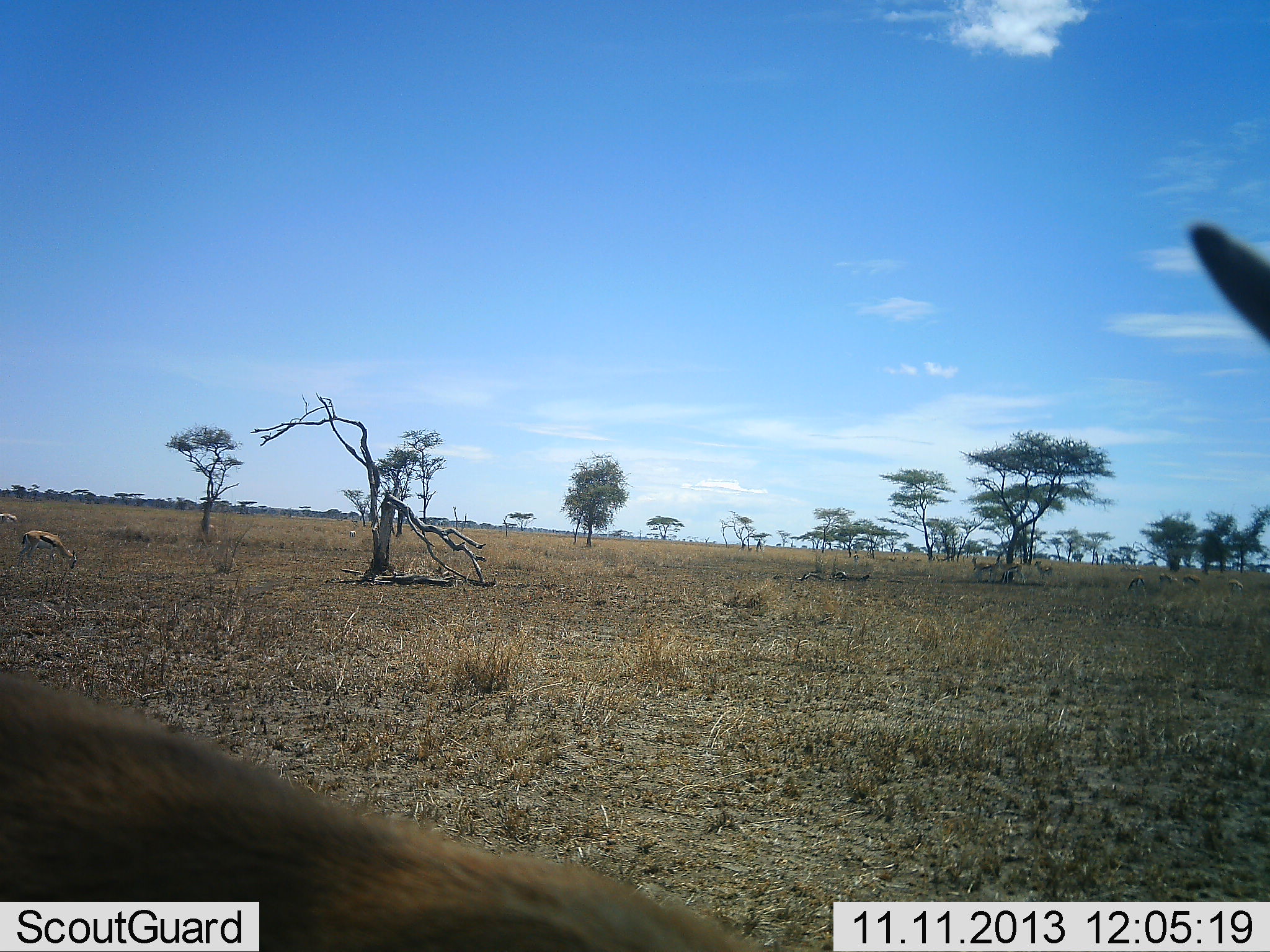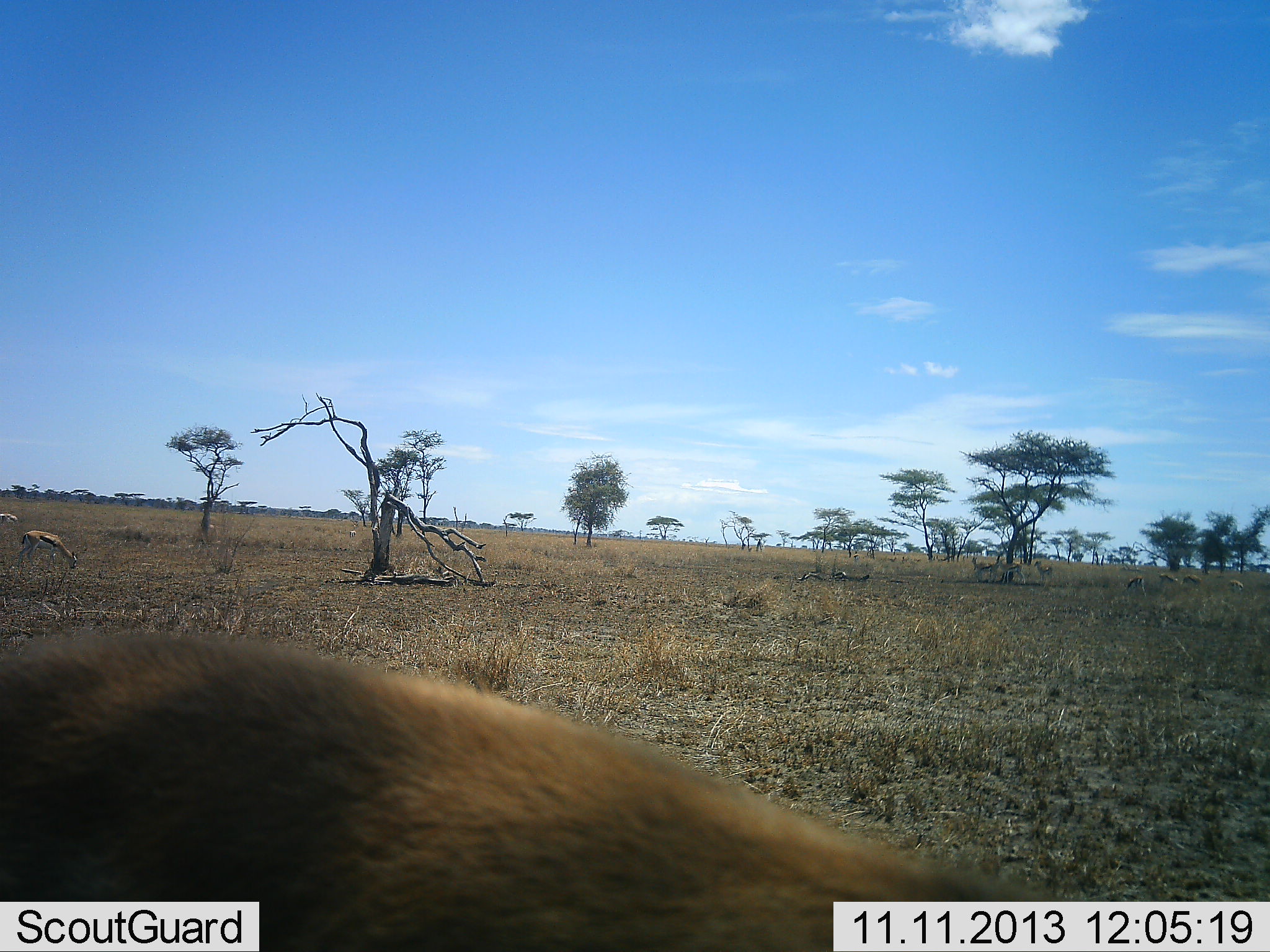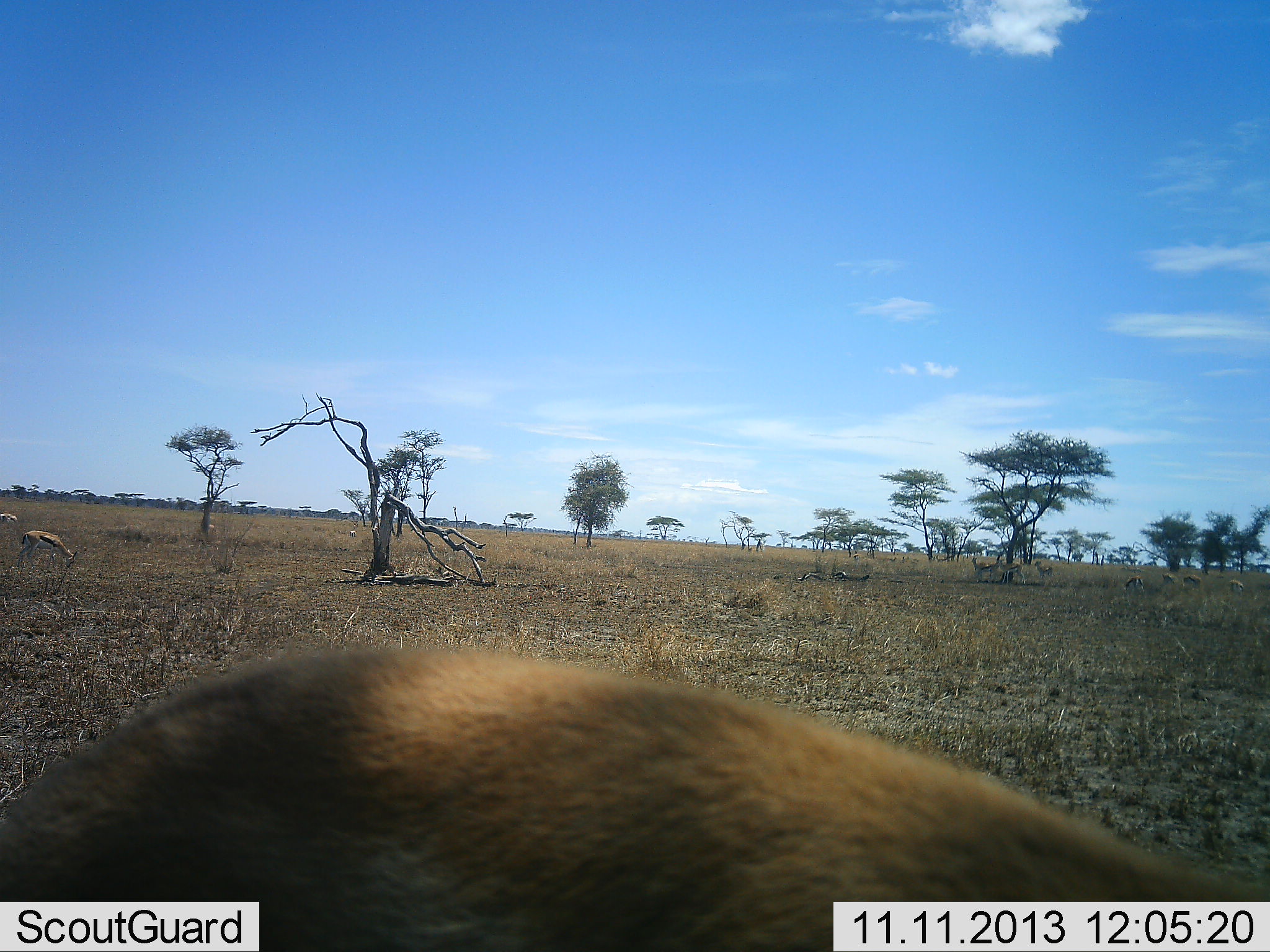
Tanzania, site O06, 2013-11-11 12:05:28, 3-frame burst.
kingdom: Animalia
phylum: Chordata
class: Mammalia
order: Artiodactyla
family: Bovidae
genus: Eudorcas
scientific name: Eudorcas thomsonii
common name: thomson's gazelle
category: gazellethomsons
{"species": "gazellethomsons (thomson's gazelle) (Eudorcas thomsonii)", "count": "3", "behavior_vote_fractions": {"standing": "67%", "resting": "7%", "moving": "40%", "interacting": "0%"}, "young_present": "0%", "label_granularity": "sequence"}